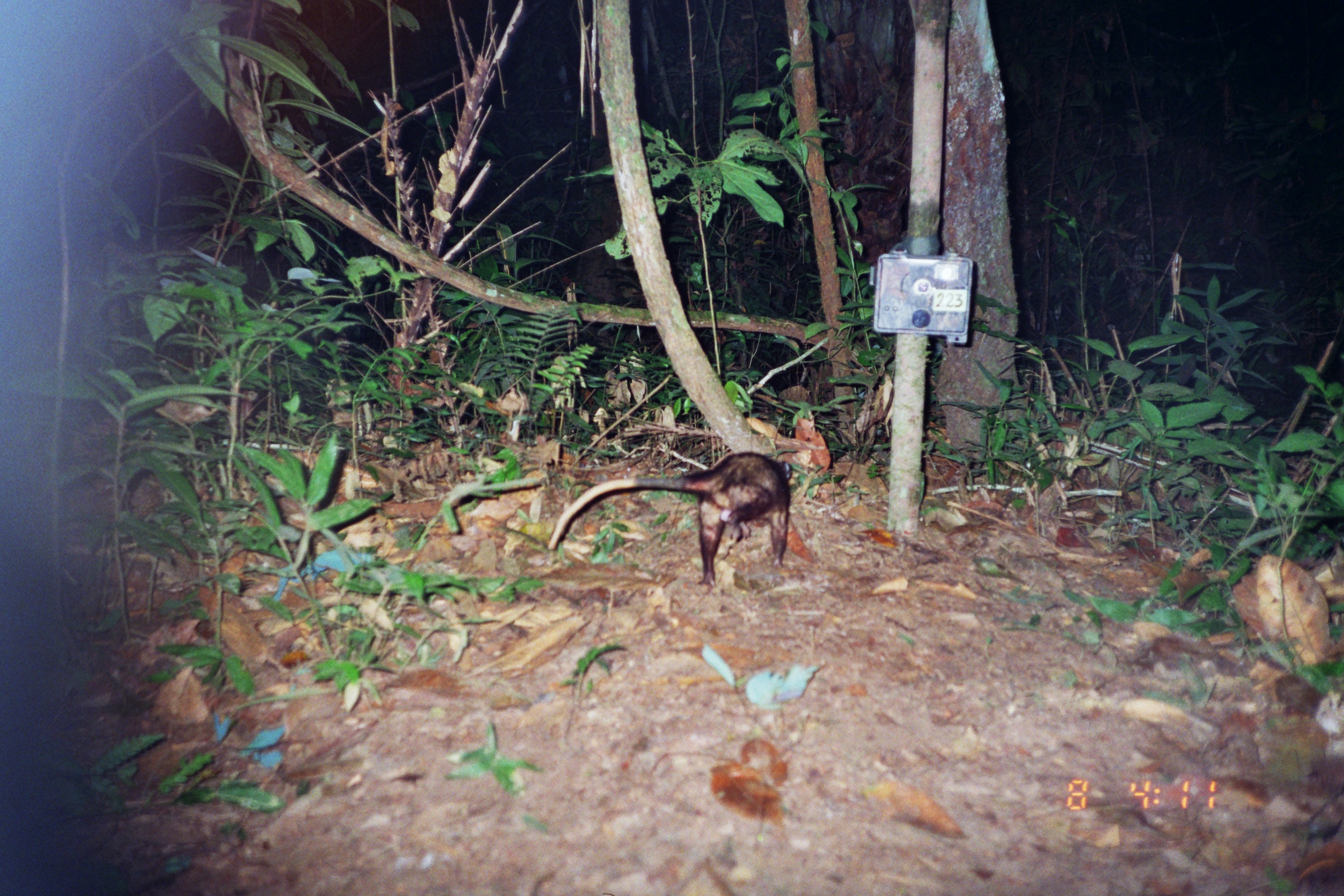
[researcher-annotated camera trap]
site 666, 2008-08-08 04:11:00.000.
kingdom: Animalia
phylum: Chordata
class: Mammalia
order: Didelphimorphia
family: Didelphidae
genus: Didelphis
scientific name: Didelphis marsupialis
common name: southern opossum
Didelphis marsupialis (southern opossum).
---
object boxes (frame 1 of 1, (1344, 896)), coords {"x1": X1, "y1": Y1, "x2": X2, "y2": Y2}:
didelphis marsupialis: {"x1": 548, "y1": 450, "x2": 789, "y2": 593}